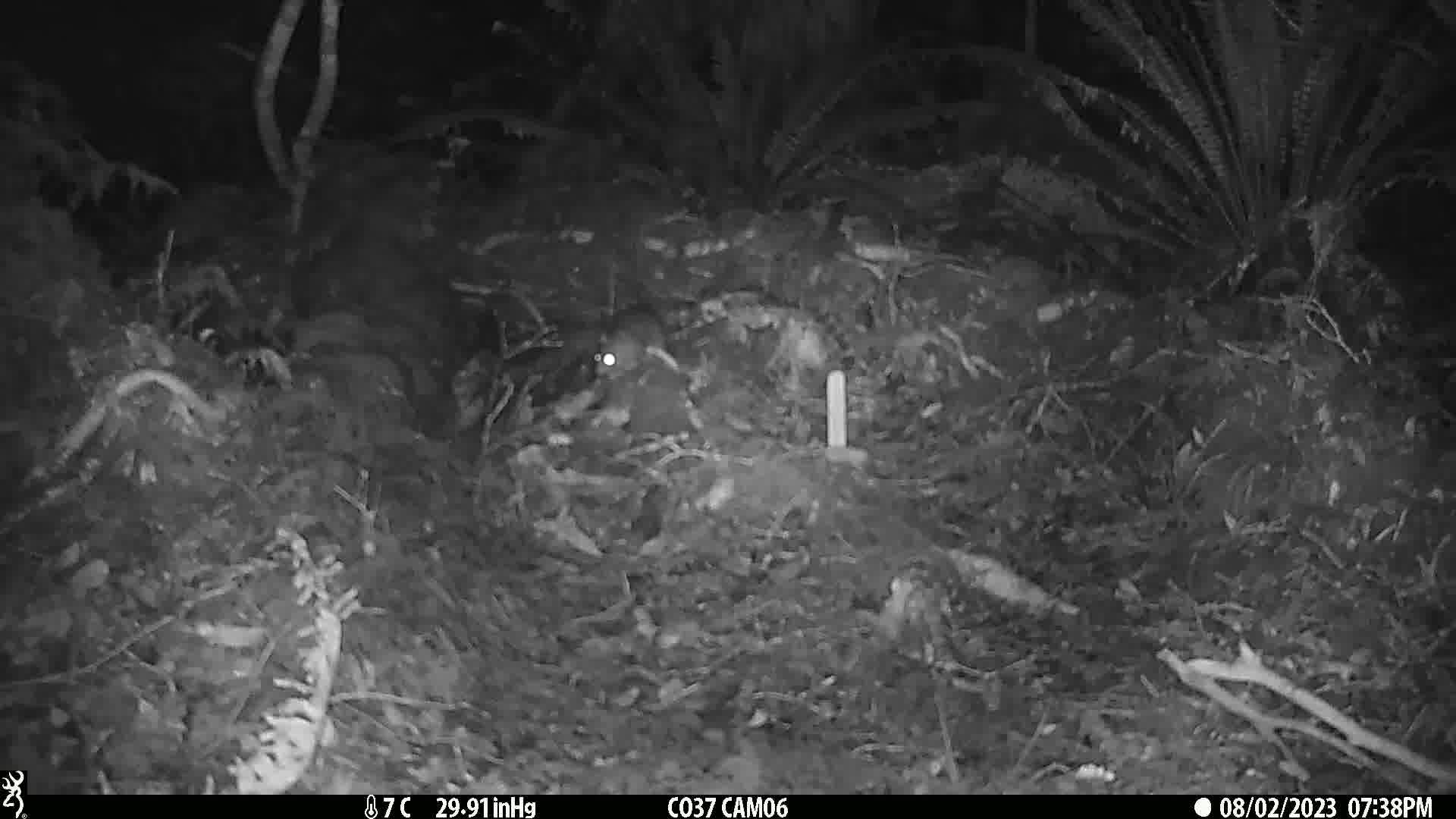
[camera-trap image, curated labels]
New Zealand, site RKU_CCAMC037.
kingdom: Animalia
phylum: Chordata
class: Mammalia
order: Rodentia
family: Muridae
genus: Rattus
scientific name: Rattus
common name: rat